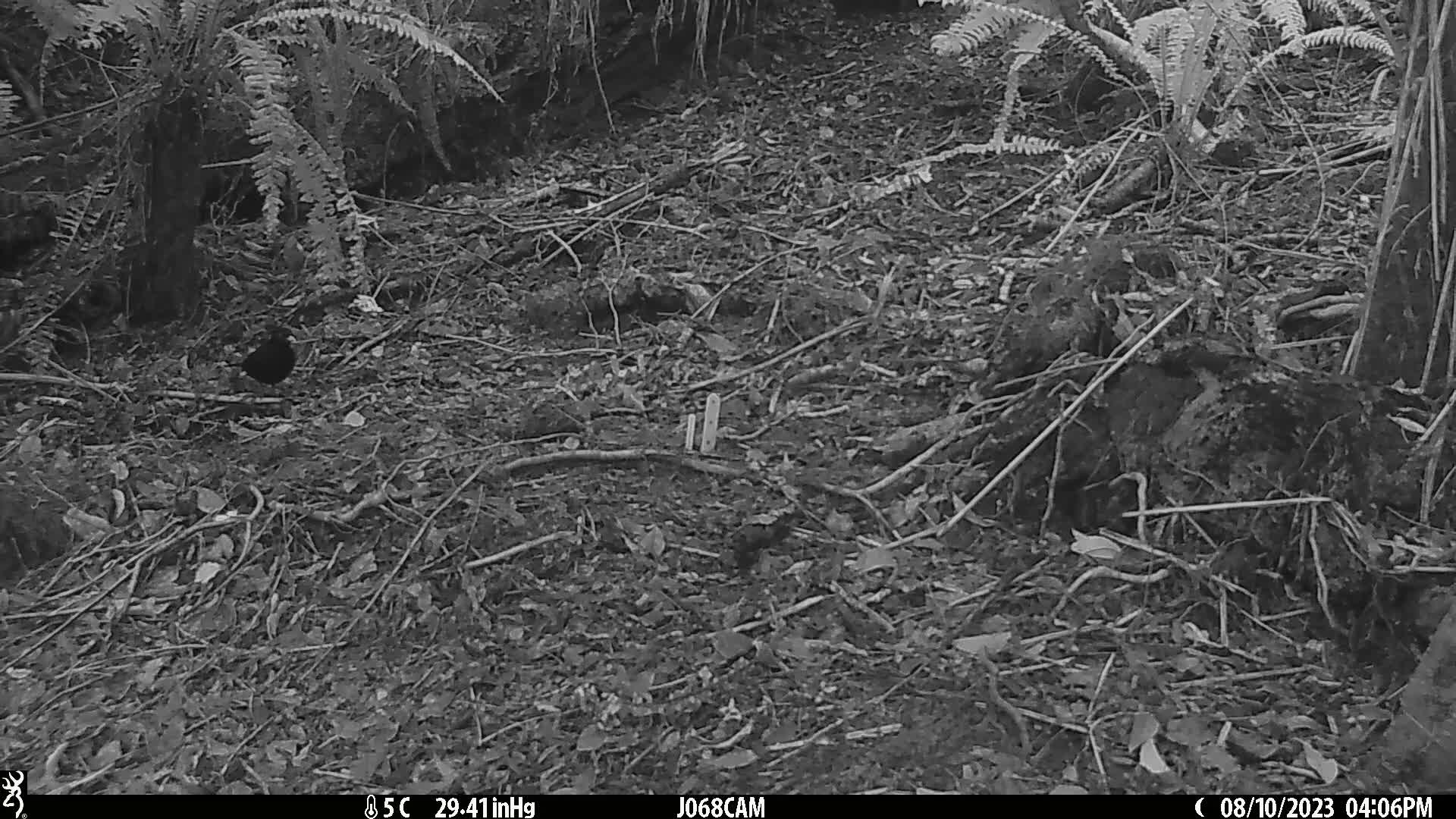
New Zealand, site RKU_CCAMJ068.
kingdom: Animalia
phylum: Chordata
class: Aves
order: Passeriformes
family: Turdidae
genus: Turdus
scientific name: Turdus merula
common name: eurasian blackbird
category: blackbird